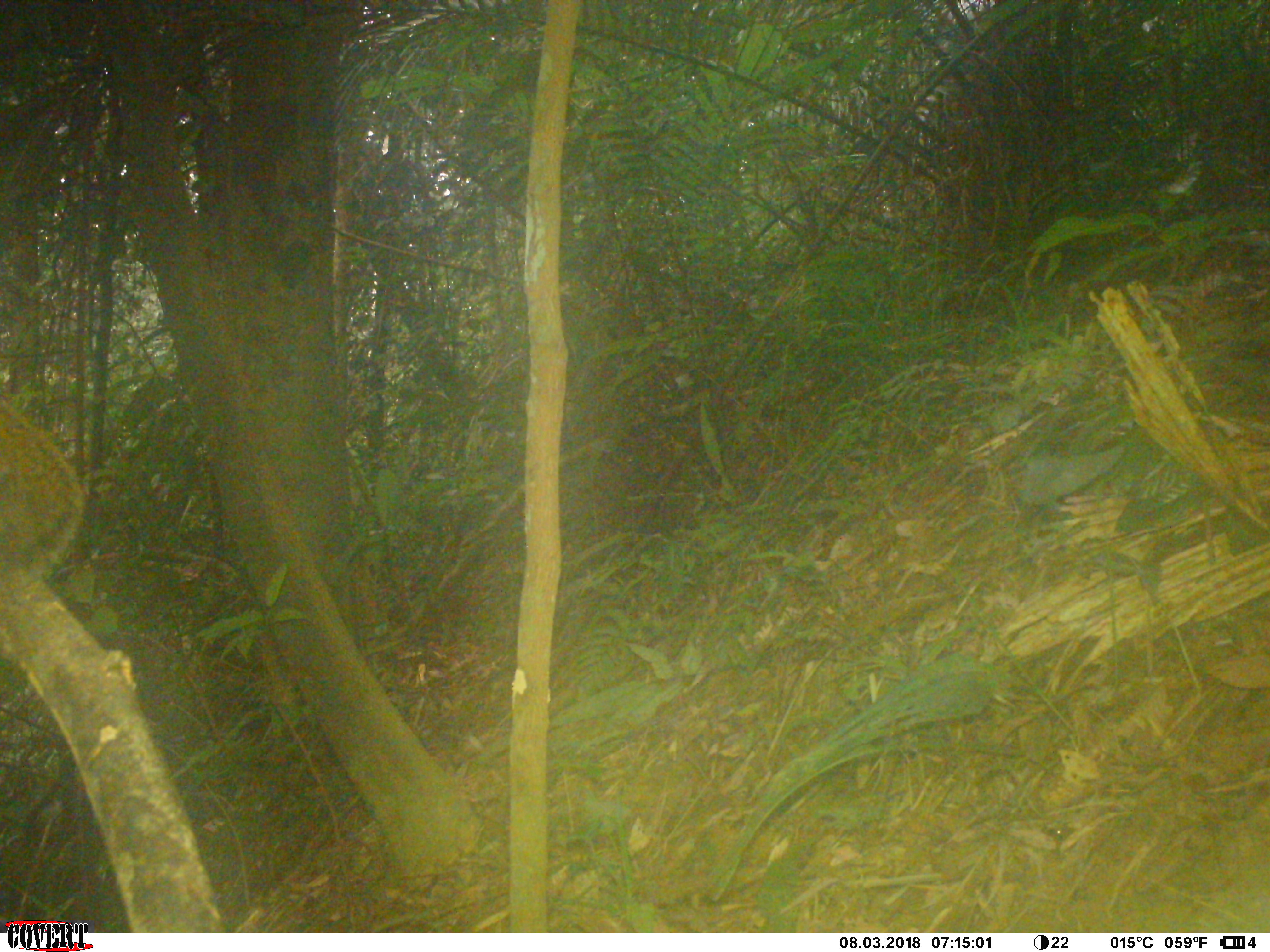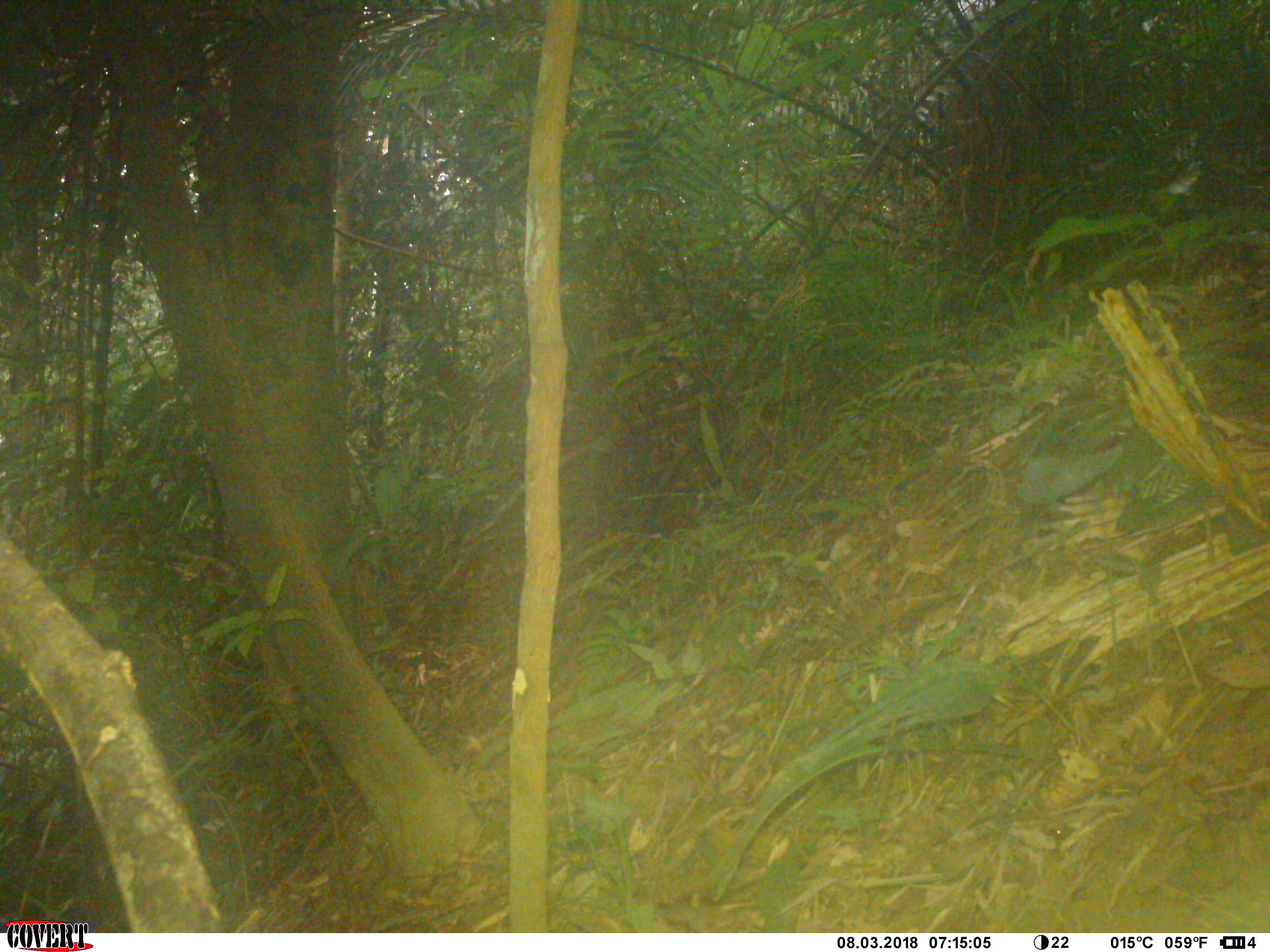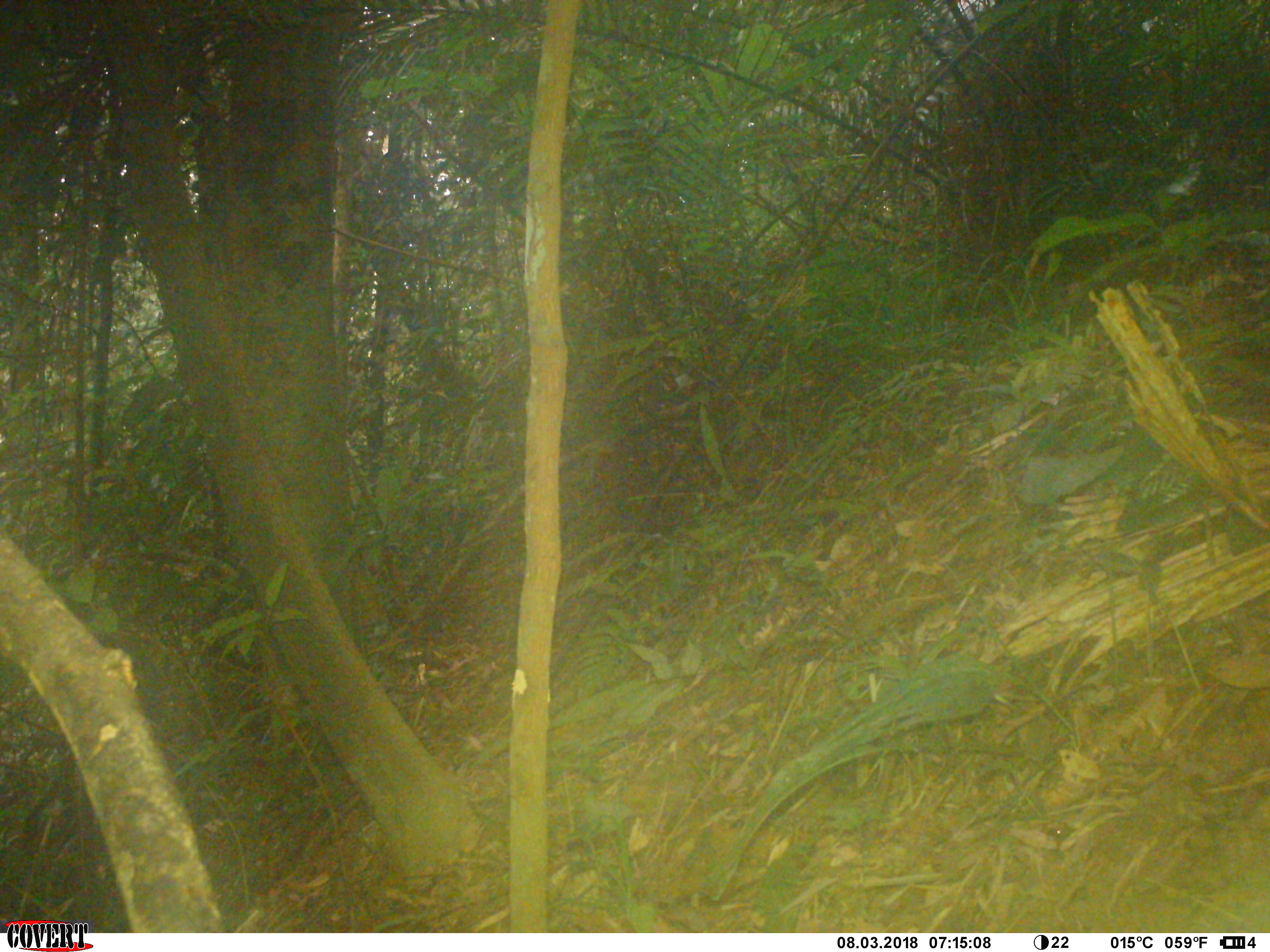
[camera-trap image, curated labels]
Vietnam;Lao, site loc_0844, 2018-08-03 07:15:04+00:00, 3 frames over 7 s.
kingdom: Animalia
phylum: Chordata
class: Mammalia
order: Rodentia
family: Sciuridae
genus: Sciurus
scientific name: Sciurus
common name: squirrel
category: unidentified squirrel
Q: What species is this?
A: Unidentified squirrel (squirrel) (Sciurus).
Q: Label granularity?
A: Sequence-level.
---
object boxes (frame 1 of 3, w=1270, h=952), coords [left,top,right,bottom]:
unidentified squirrel: [0,398,82,593]